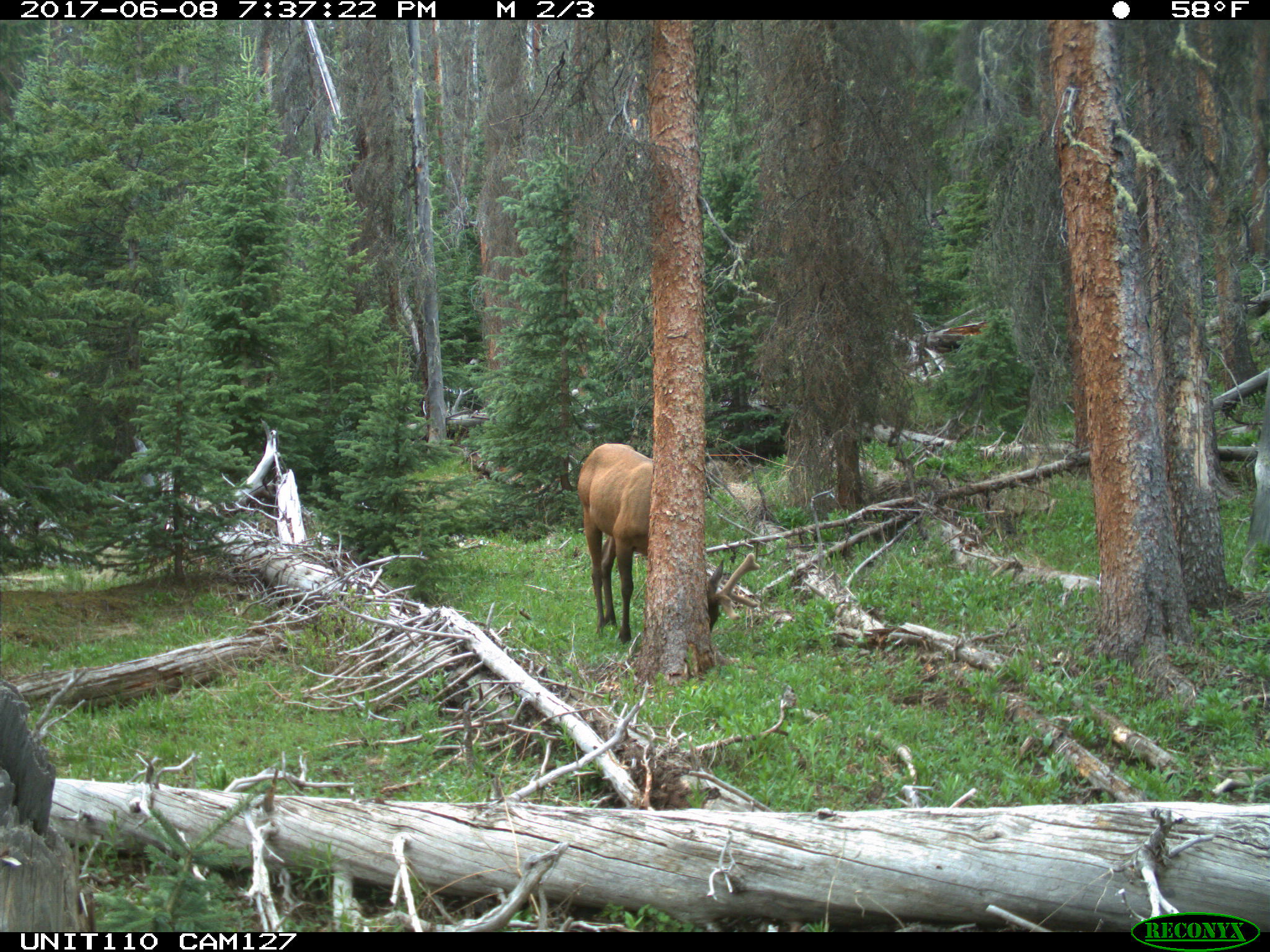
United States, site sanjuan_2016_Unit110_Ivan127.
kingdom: Animalia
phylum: Chordata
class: Mammalia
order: Artiodactyla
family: Cervidae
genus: Cervus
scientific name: Cervus elaphus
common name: red deer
Cervus elaphus (red deer).